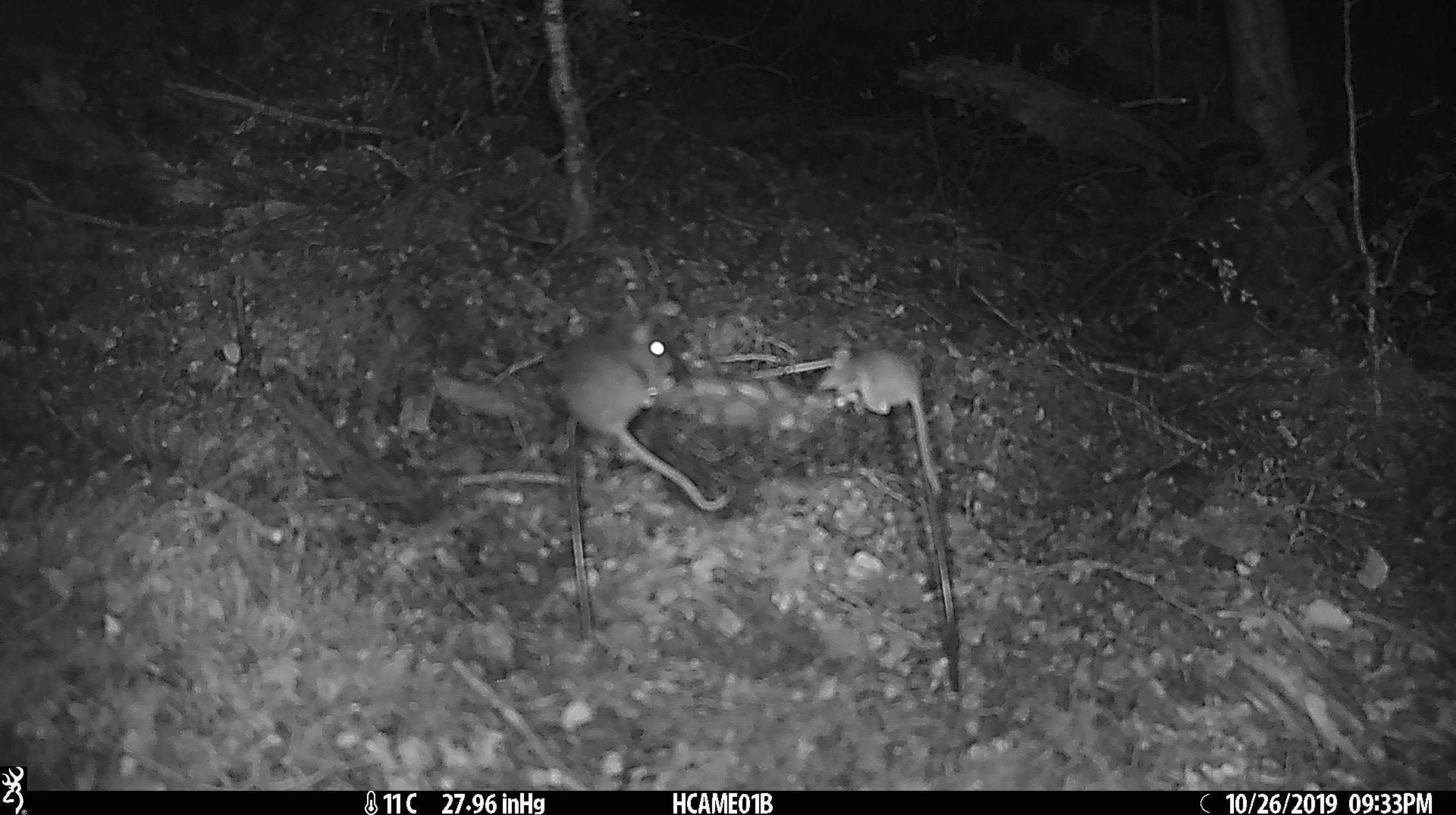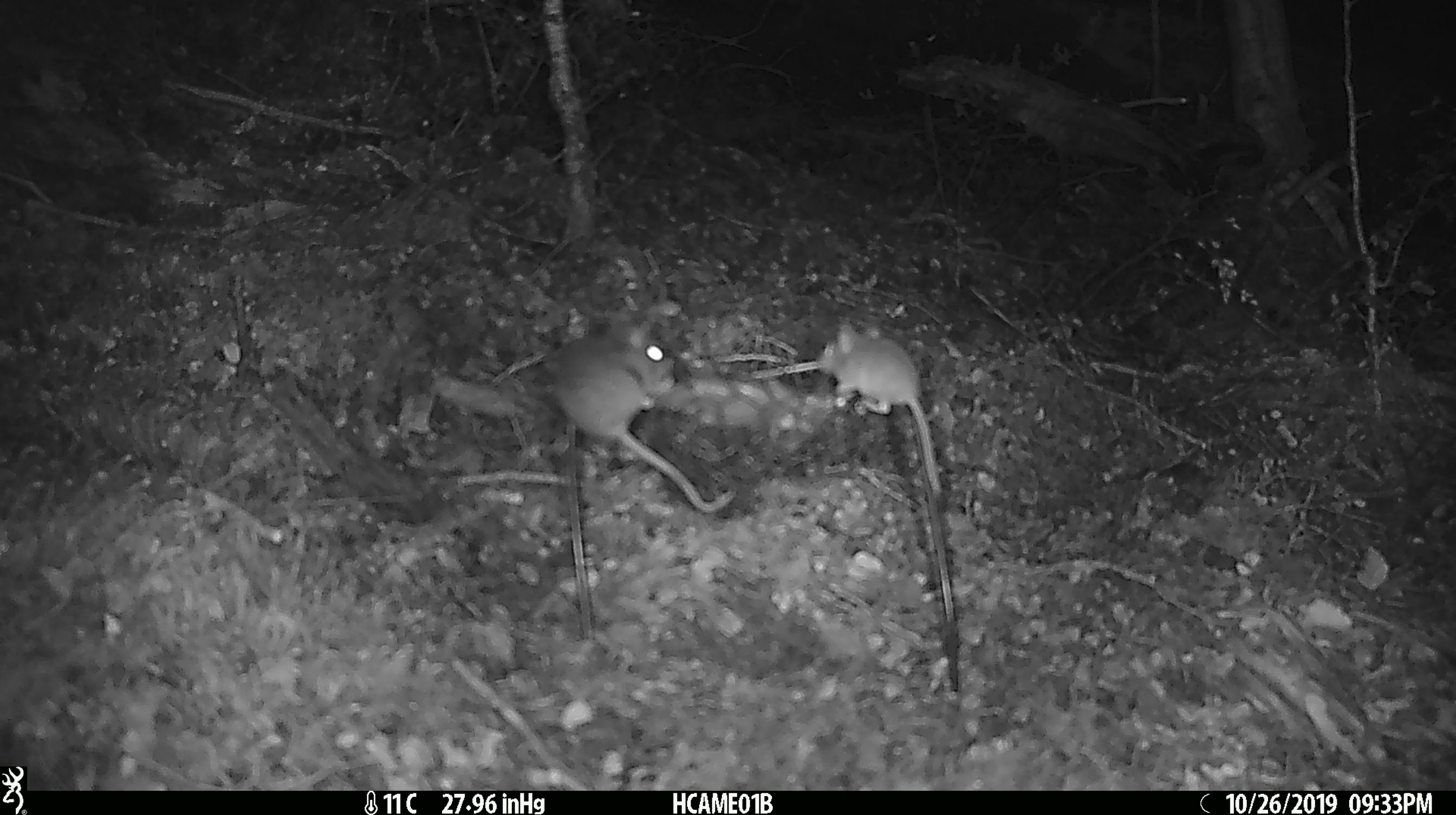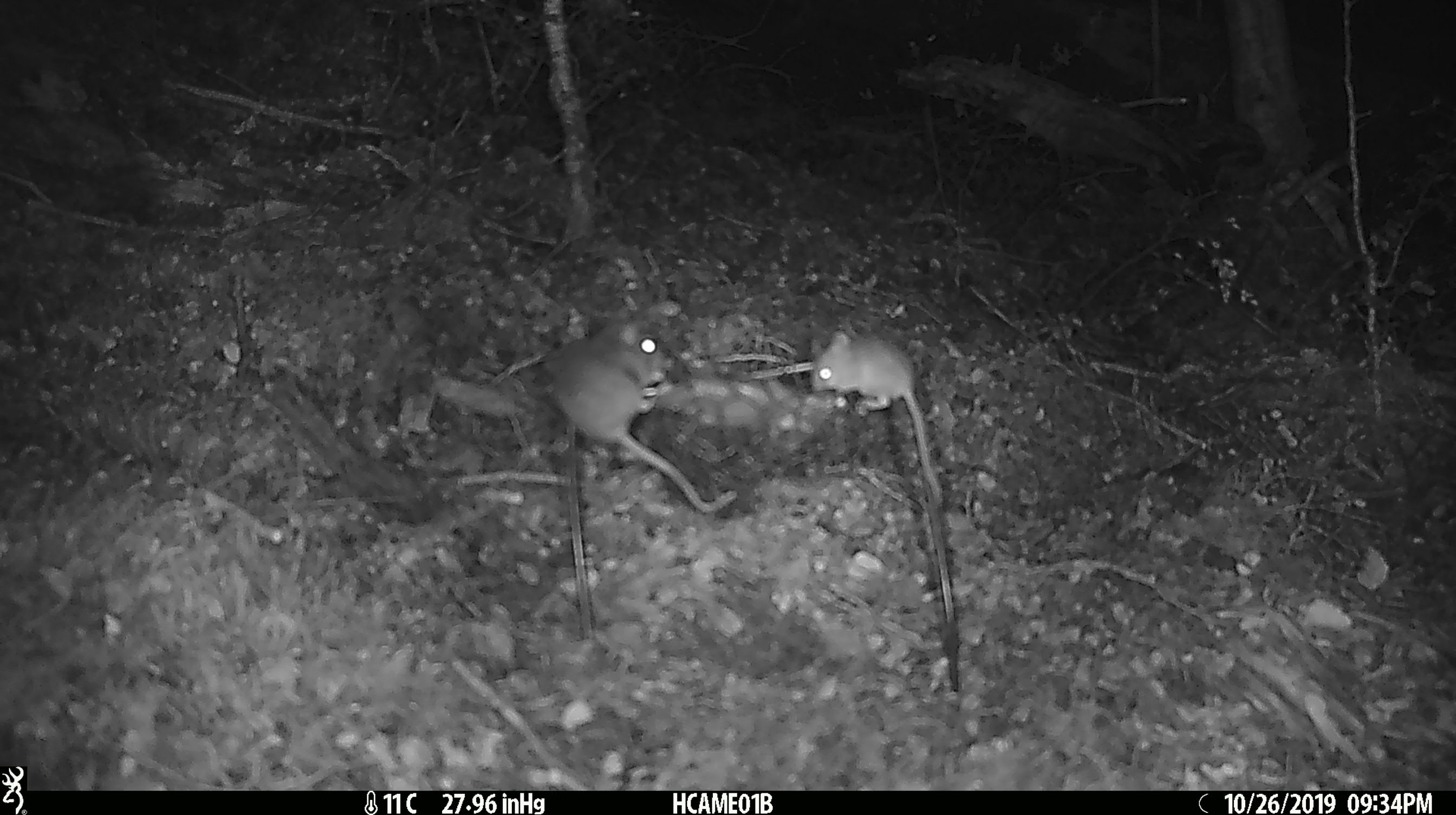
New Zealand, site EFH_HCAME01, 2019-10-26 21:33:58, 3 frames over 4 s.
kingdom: Animalia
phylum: Chordata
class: Mammalia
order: Rodentia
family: Muridae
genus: Mus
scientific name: Mus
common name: mouse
Mouse (Mus).